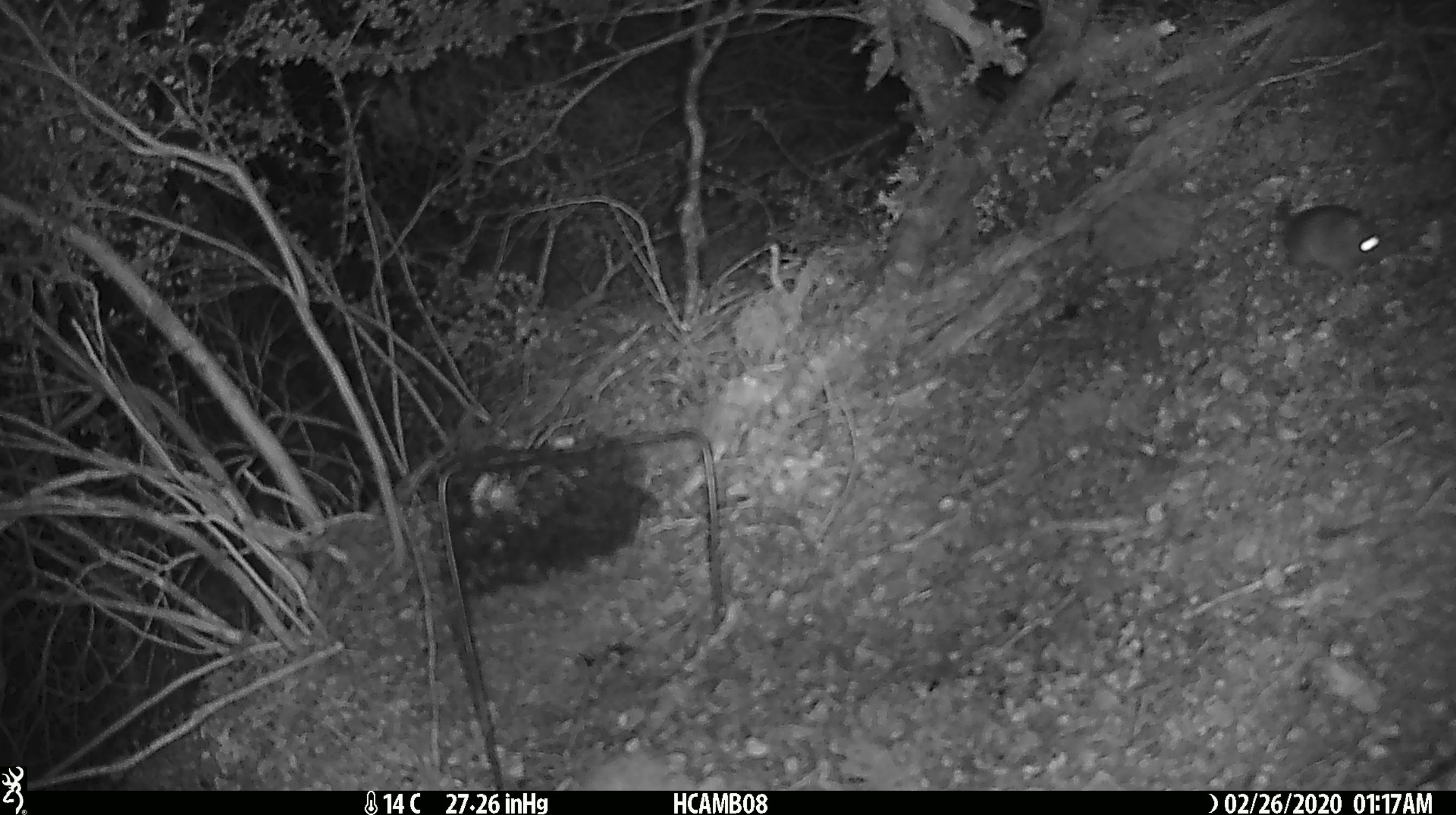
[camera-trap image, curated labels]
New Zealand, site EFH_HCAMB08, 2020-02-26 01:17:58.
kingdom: Animalia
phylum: Chordata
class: Mammalia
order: Rodentia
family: Muridae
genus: Mus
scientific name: Mus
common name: mouse